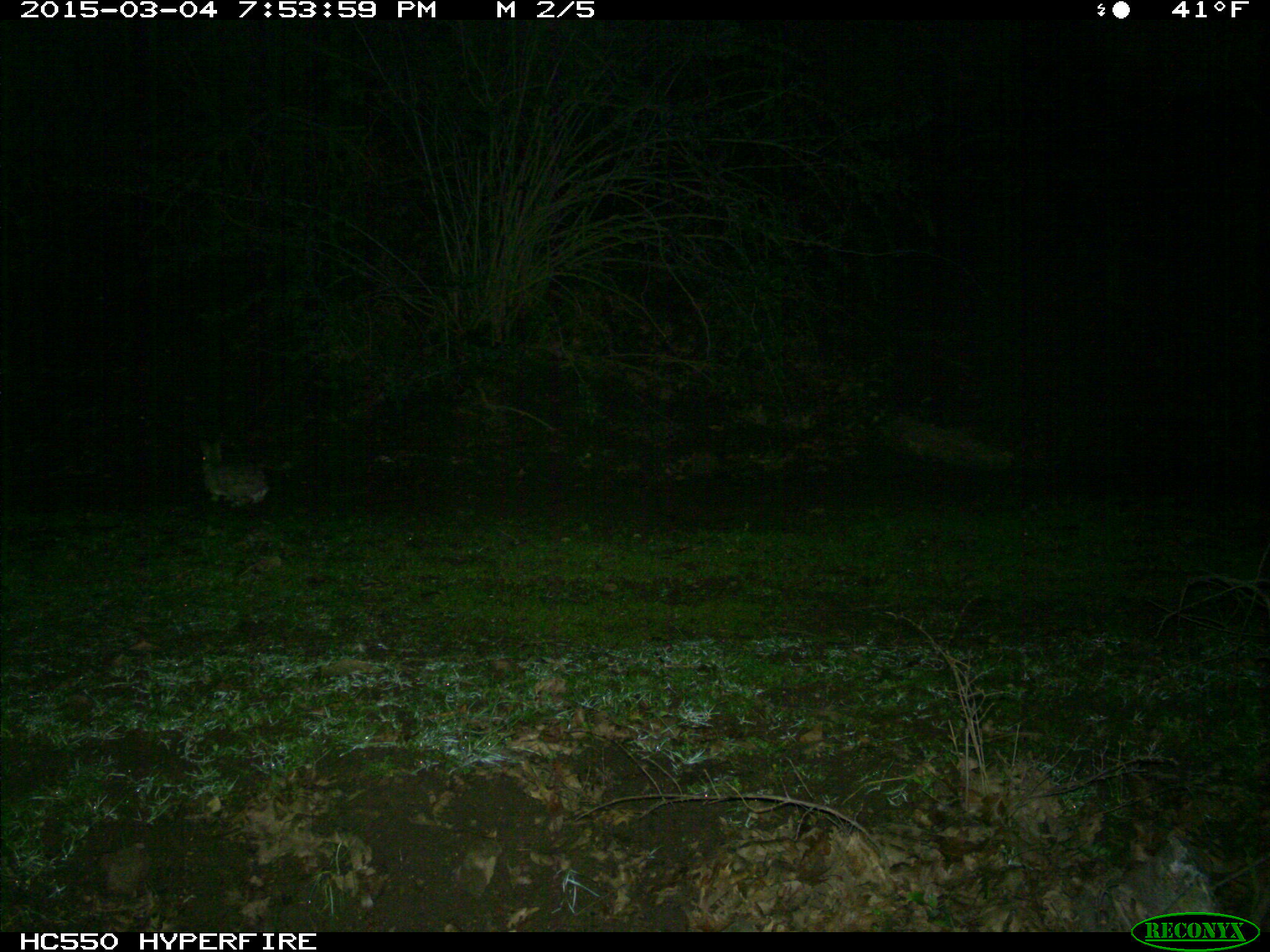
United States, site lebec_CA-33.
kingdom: Animalia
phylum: Chordata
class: Mammalia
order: Lagomorpha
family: Leporidae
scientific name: Leporidae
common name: rabbits and hares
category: unidentified rabbit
Unidentified rabbit (rabbits and hares) (Leporidae).